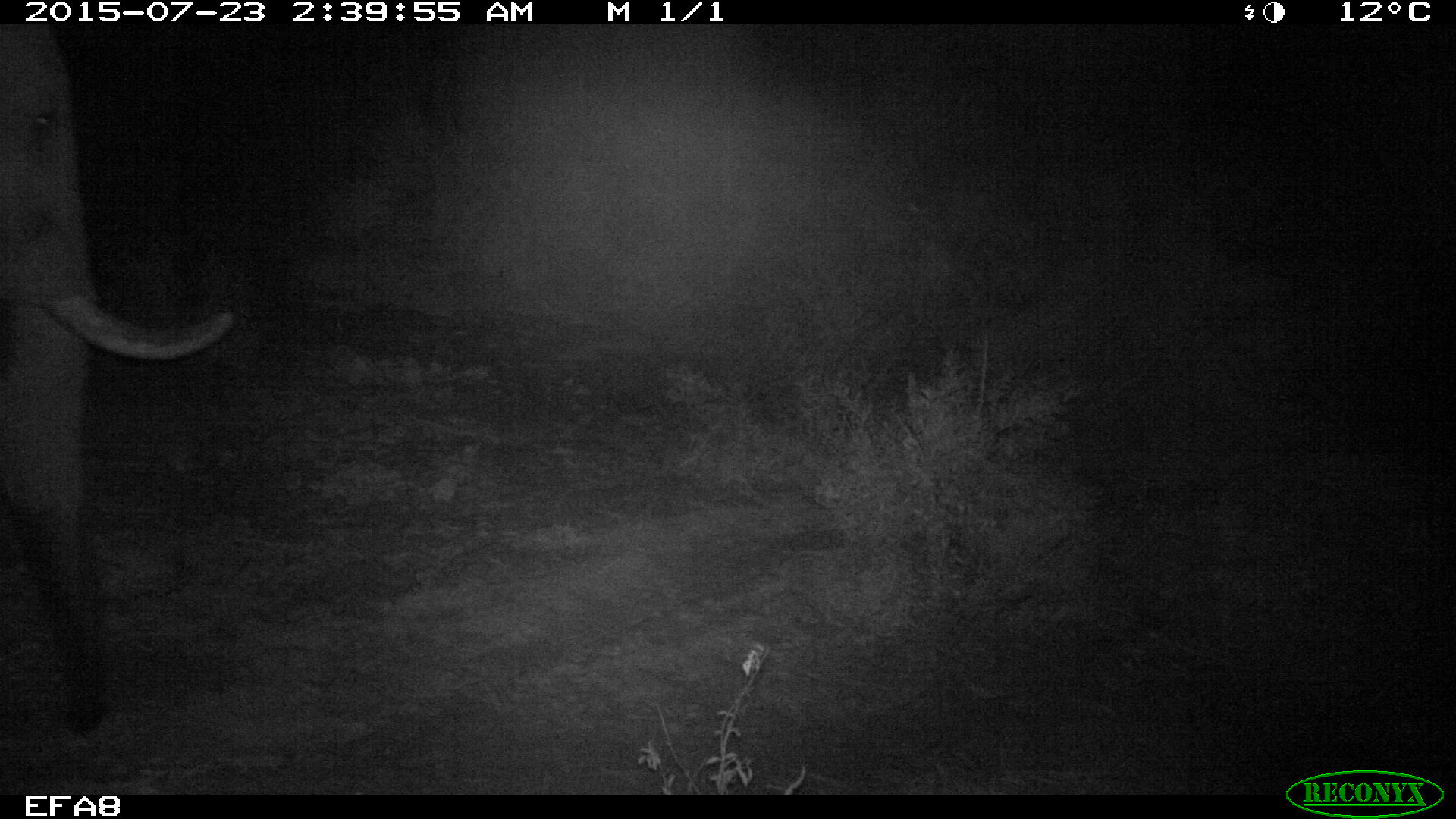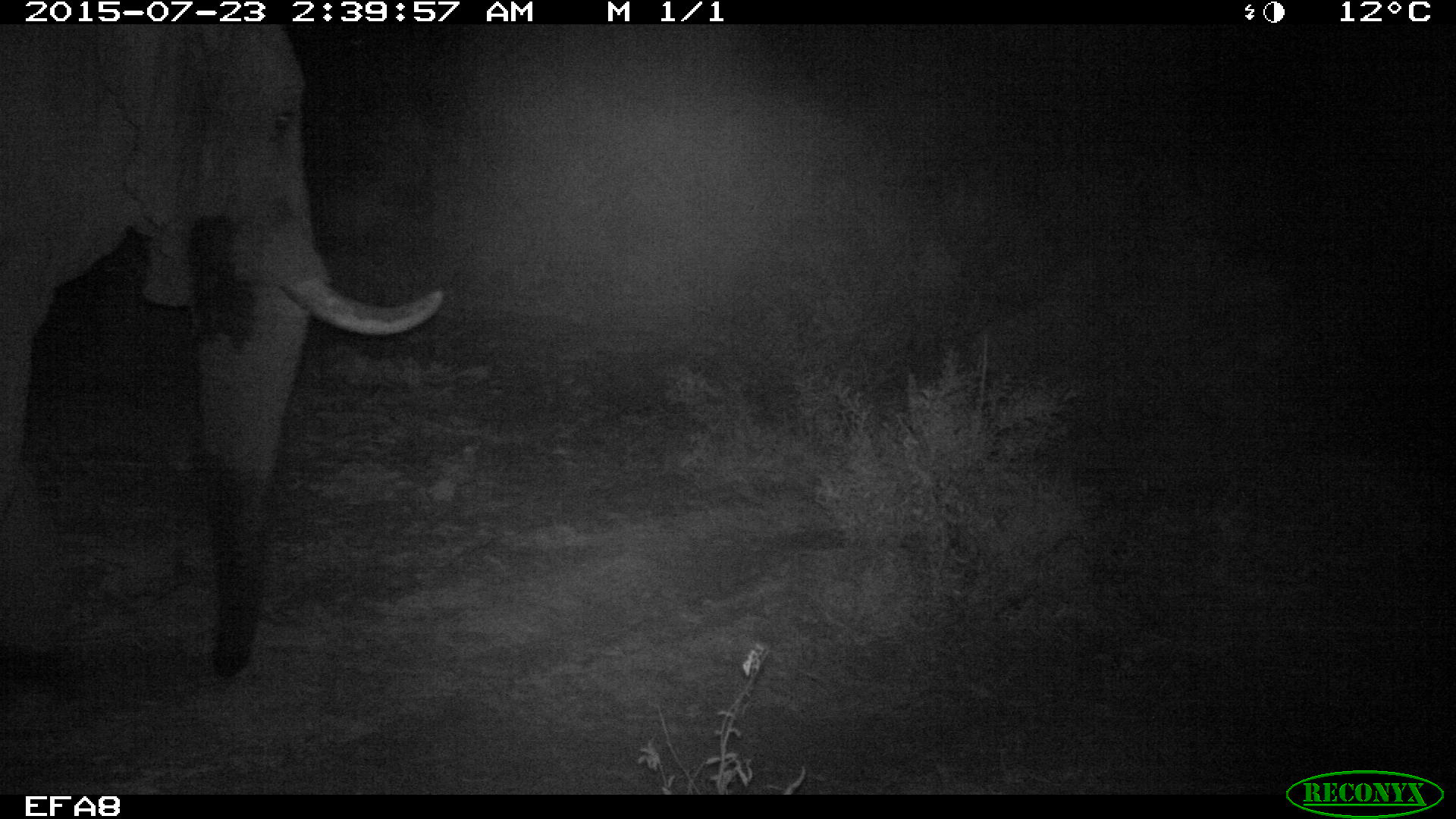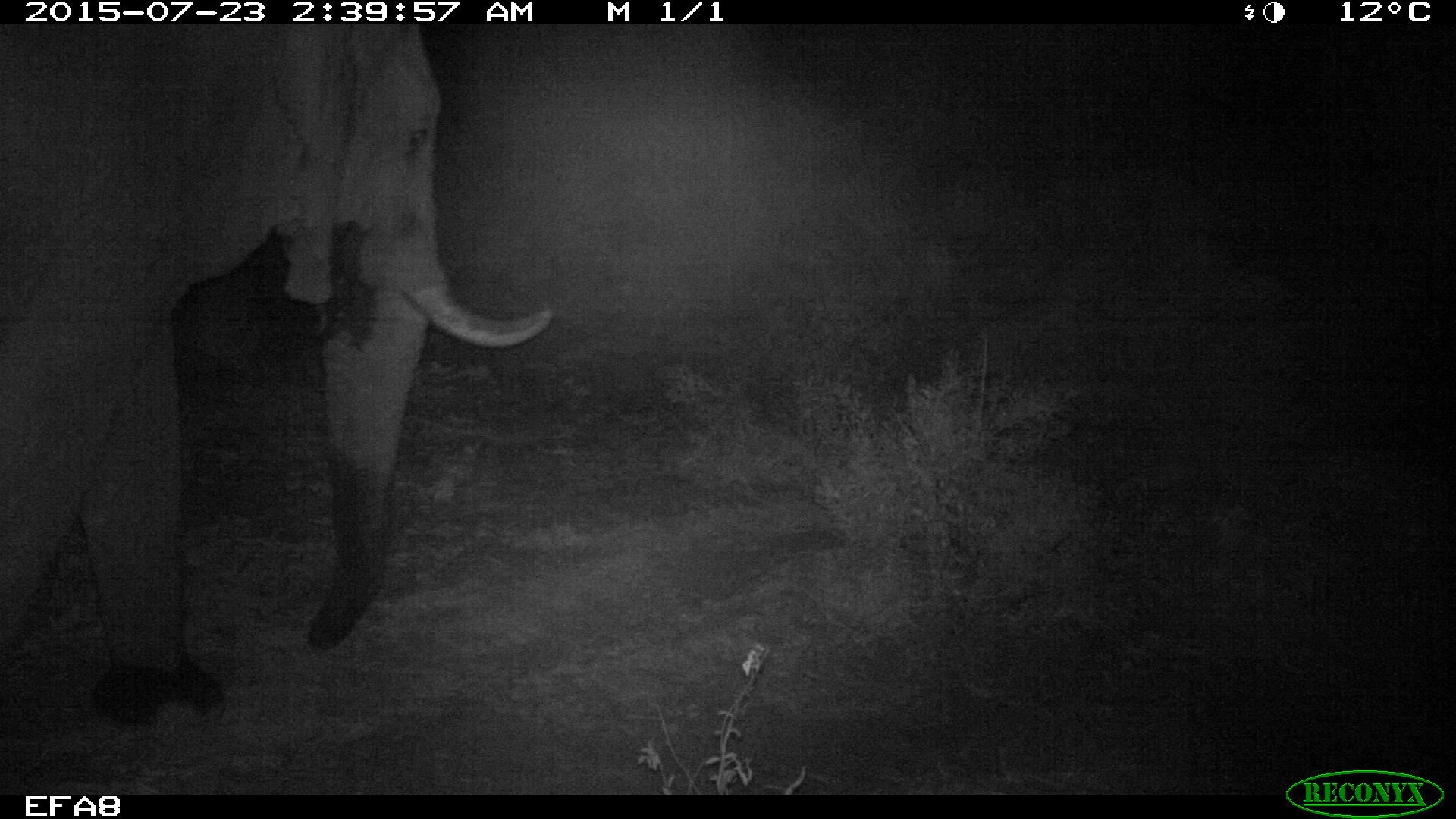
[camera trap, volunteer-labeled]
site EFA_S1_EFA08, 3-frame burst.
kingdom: Animalia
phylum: Chordata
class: Mammalia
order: Proboscidea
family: Elephantidae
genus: Loxodonta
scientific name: Loxodonta africana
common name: african bush elephant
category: elephant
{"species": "elephant (african bush elephant) (Loxodonta africana)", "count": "1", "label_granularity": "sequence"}